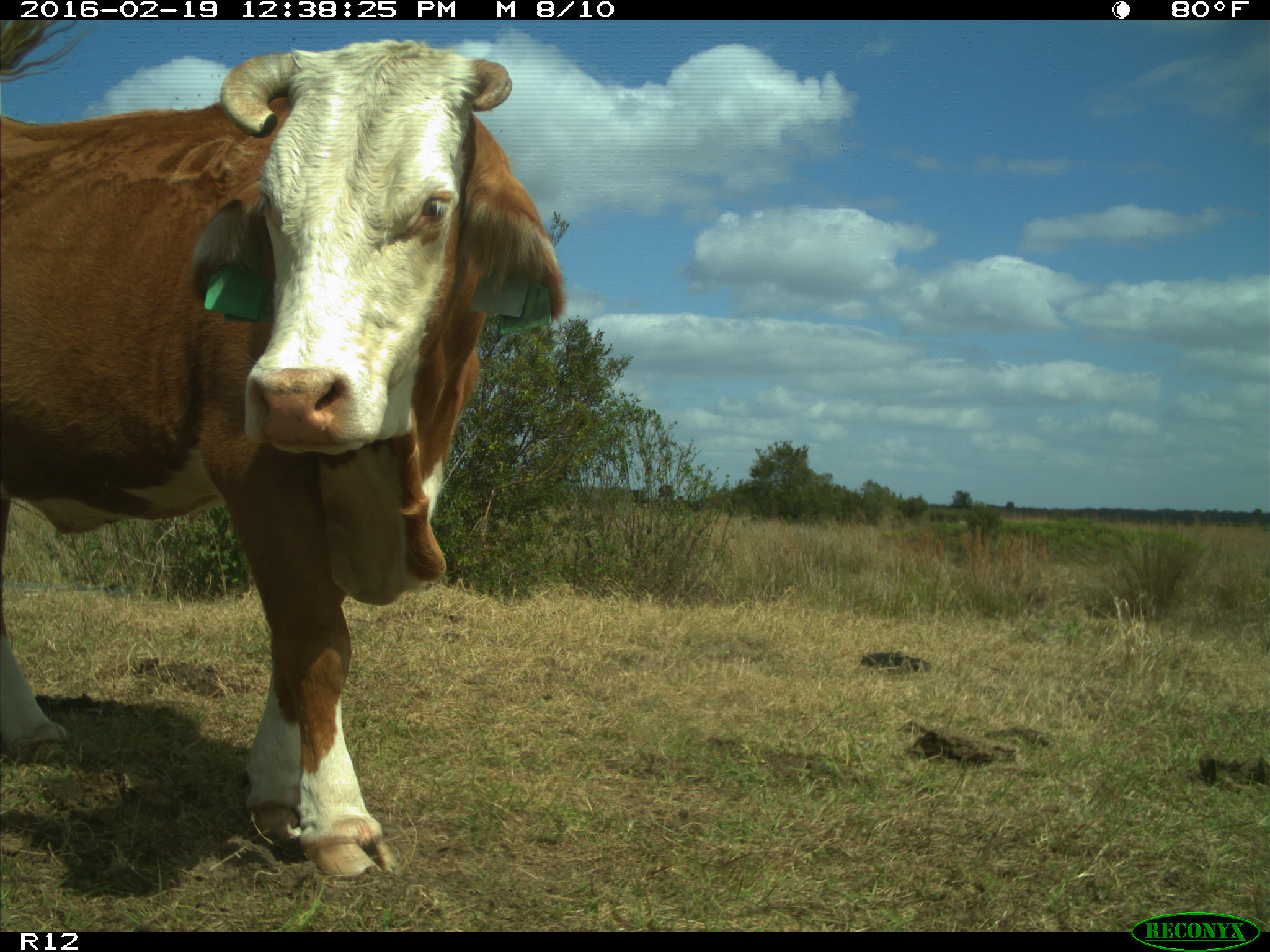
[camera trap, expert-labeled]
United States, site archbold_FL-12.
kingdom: Animalia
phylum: Chordata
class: Mammalia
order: Artiodactyla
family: Bovidae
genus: Bos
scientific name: Bos taurus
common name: domestic cow